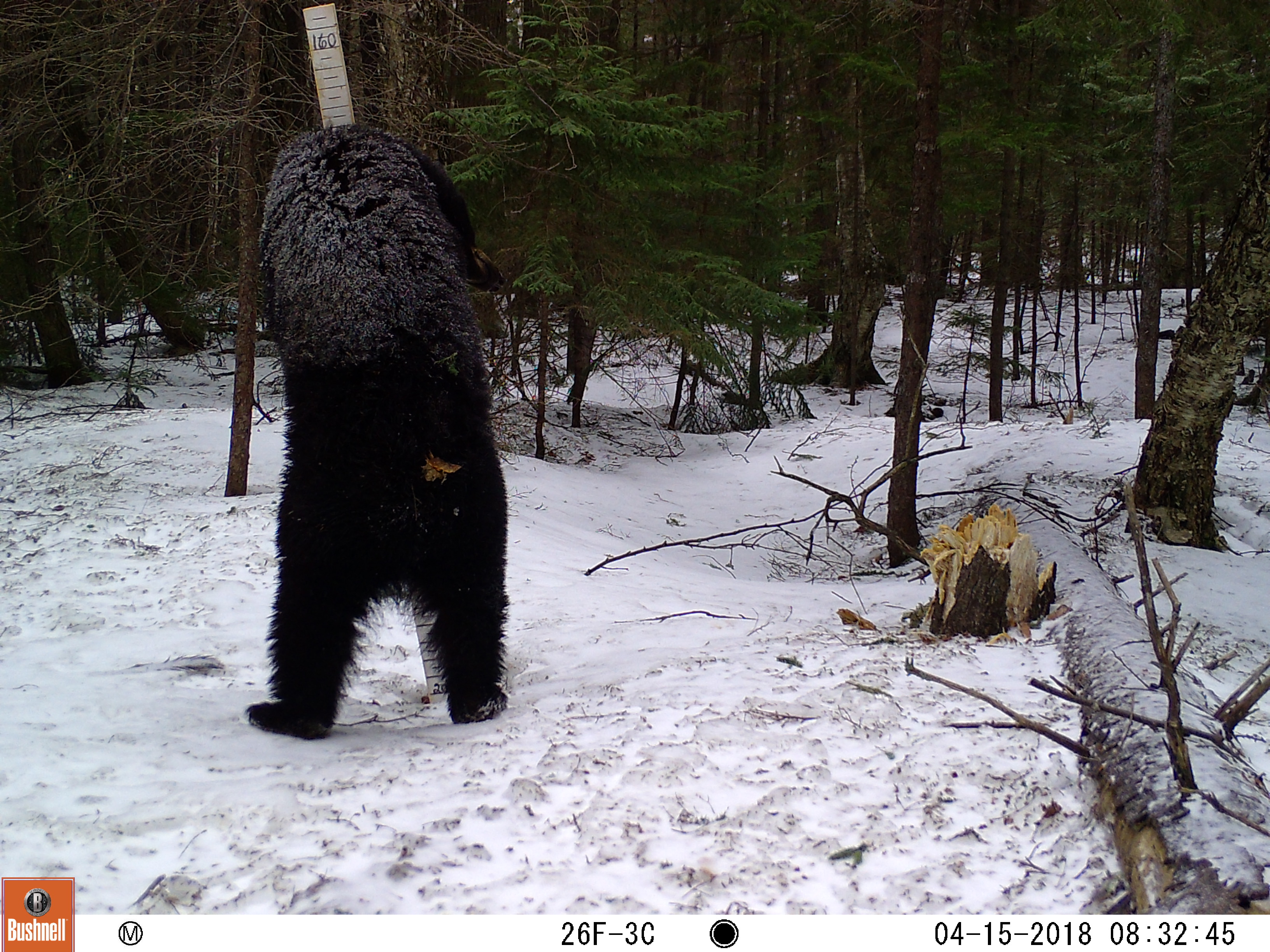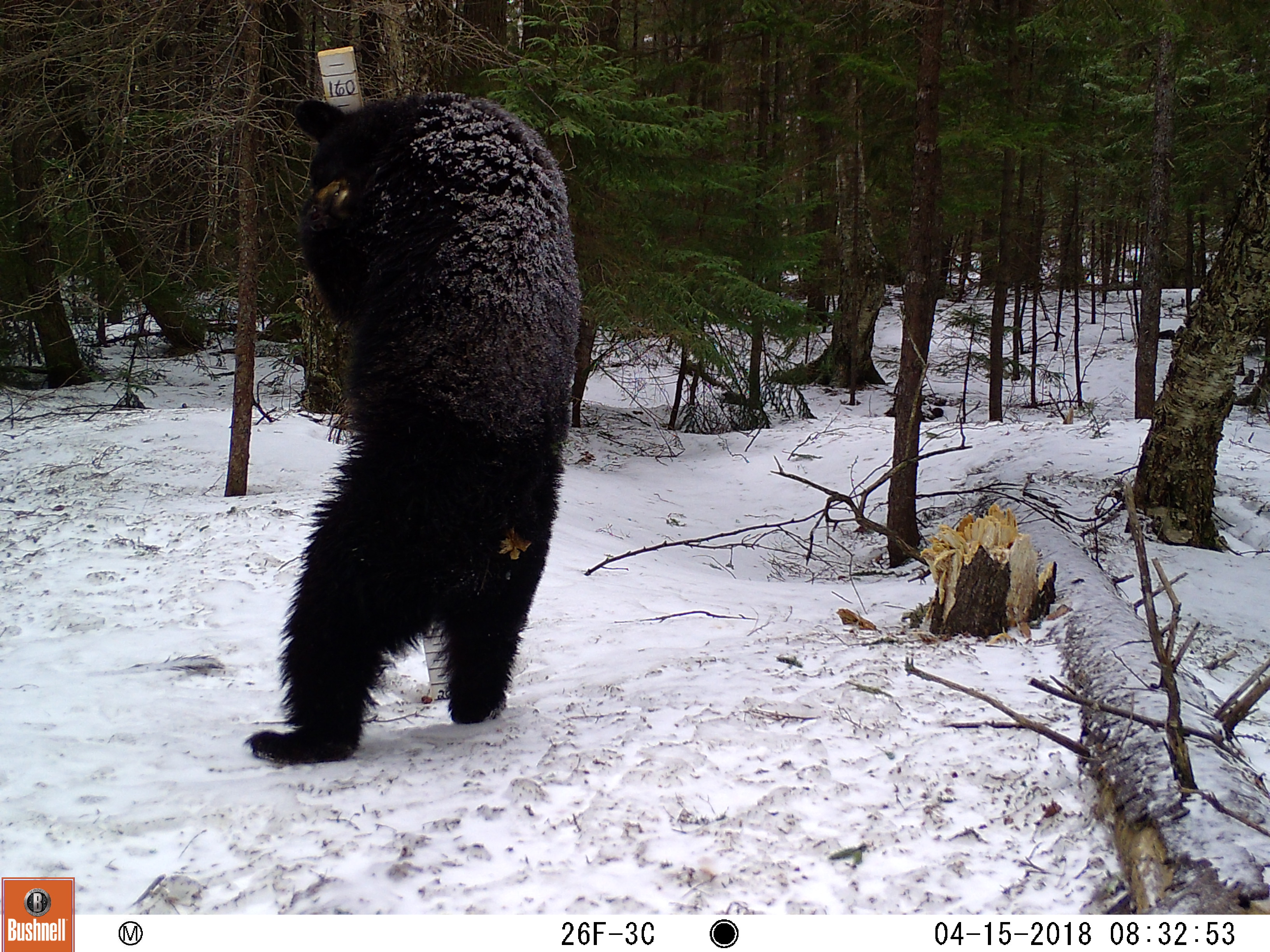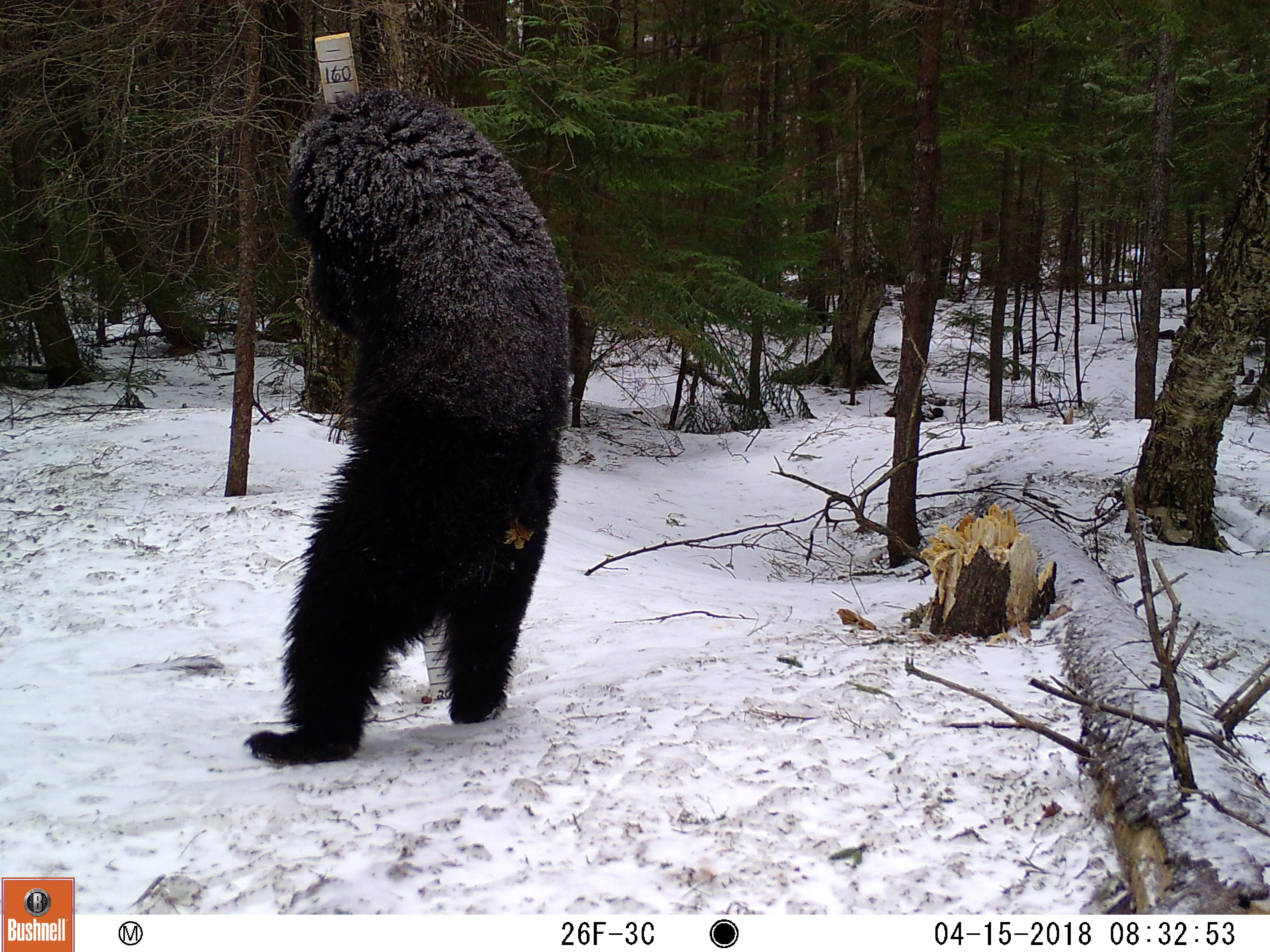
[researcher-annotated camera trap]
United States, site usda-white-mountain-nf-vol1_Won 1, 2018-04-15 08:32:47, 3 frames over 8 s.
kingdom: Animalia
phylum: Chordata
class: Mammalia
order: Carnivora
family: Ursidae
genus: Ursus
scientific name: Ursus americanus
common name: black bear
Black bear (Ursus americanus).